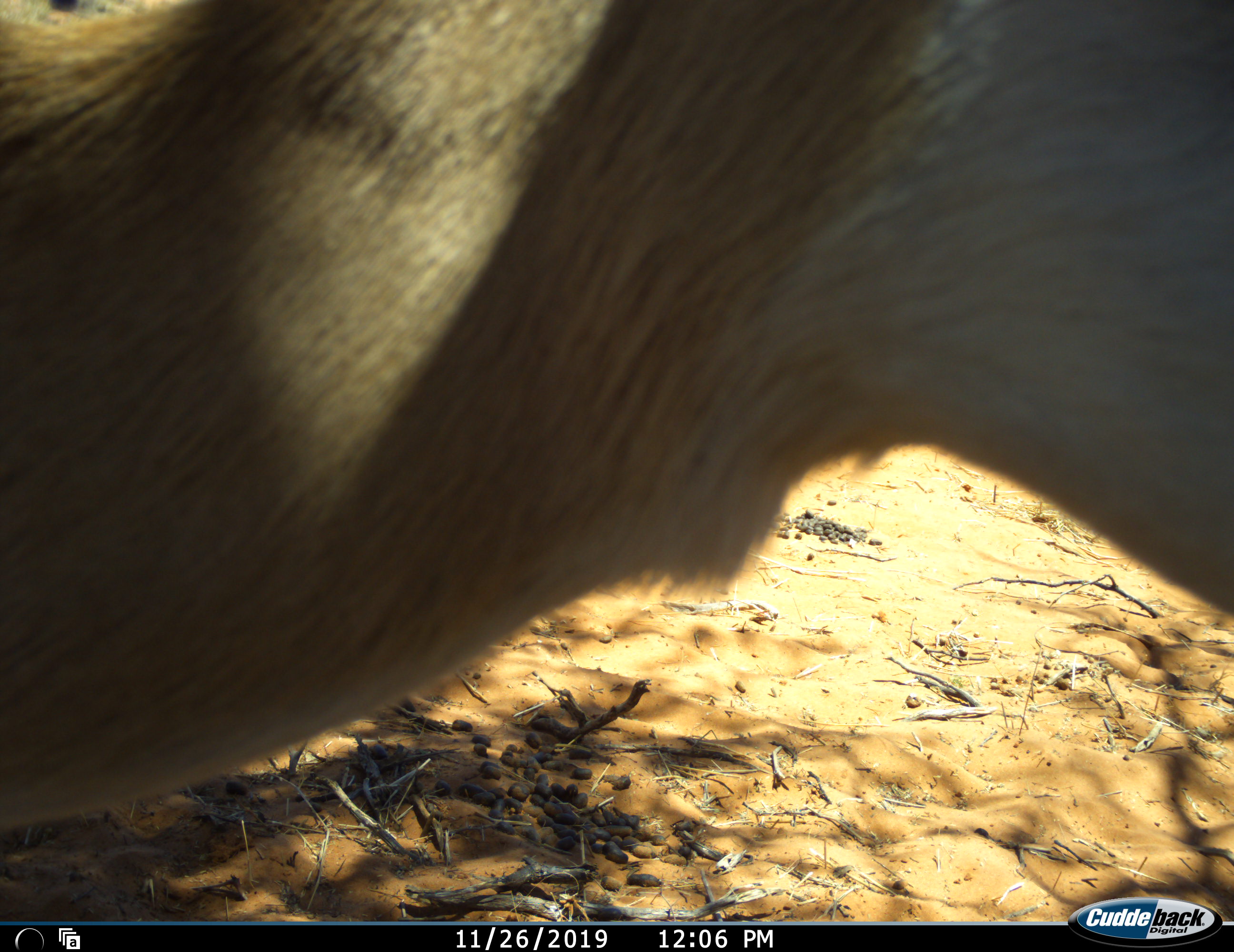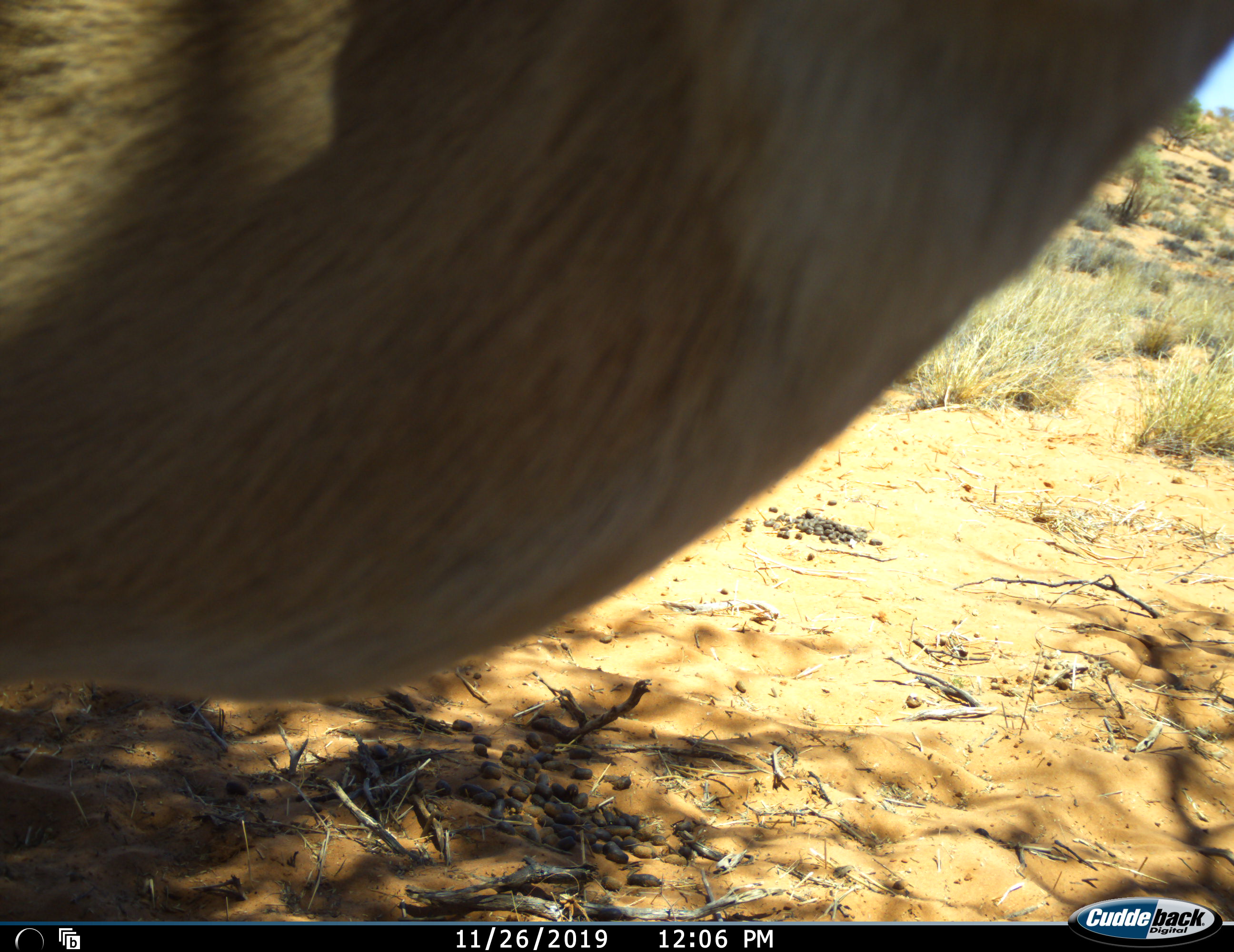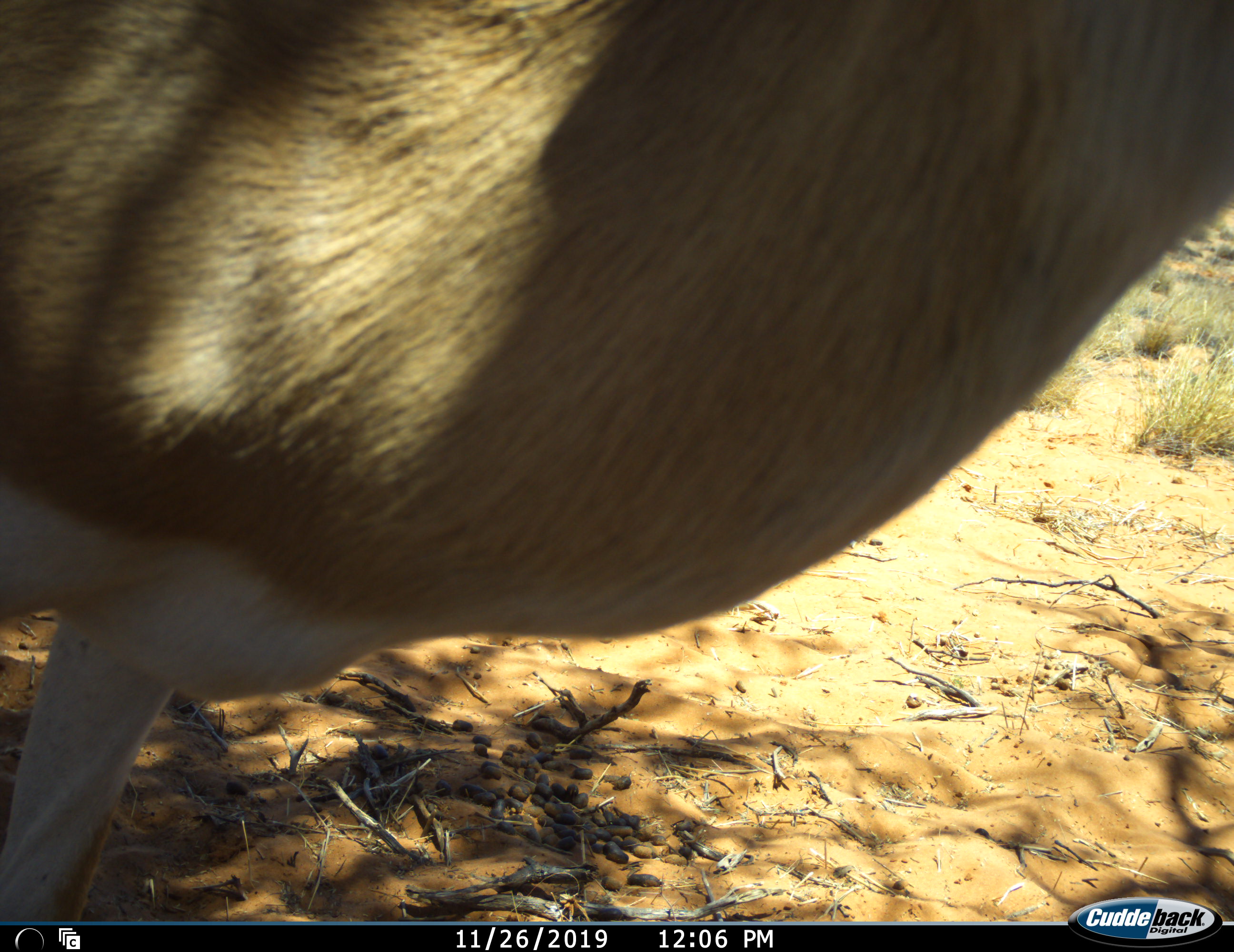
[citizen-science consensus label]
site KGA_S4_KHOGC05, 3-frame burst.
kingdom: Animalia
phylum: Chordata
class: Mammalia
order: Artiodactyla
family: Bovidae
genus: Antidorcas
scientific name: Antidorcas marsupialis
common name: springbok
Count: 1.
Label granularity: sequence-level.